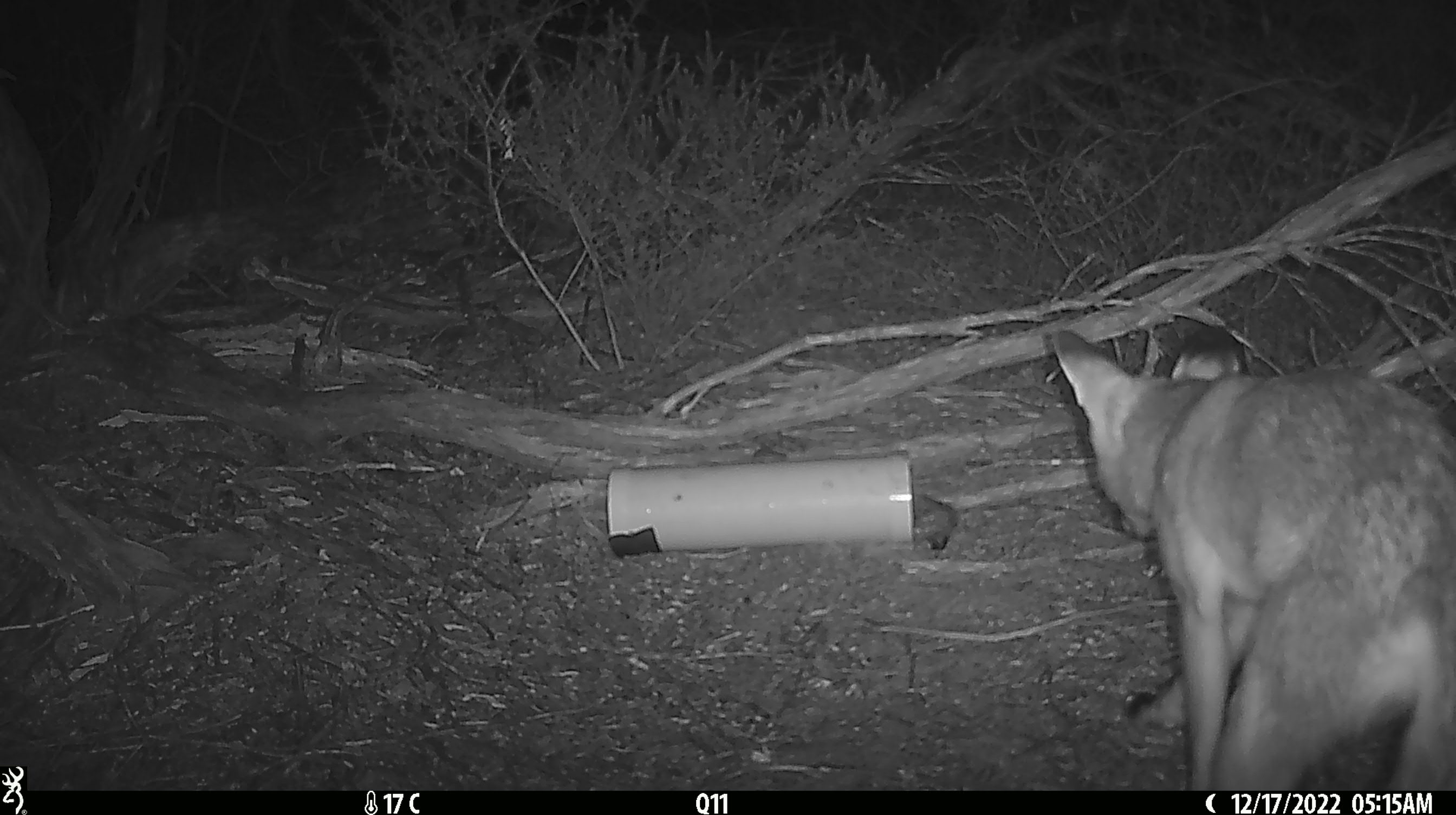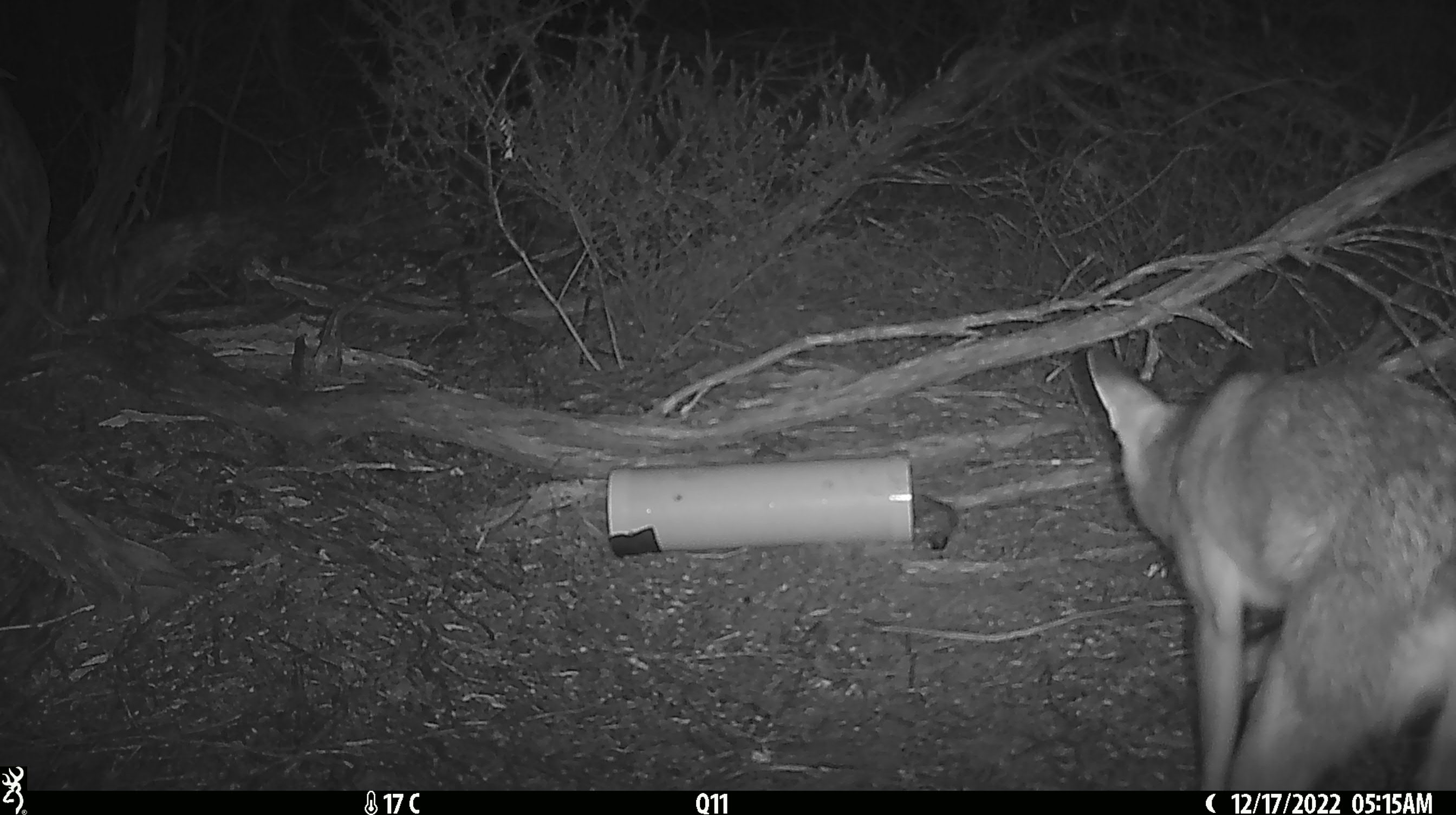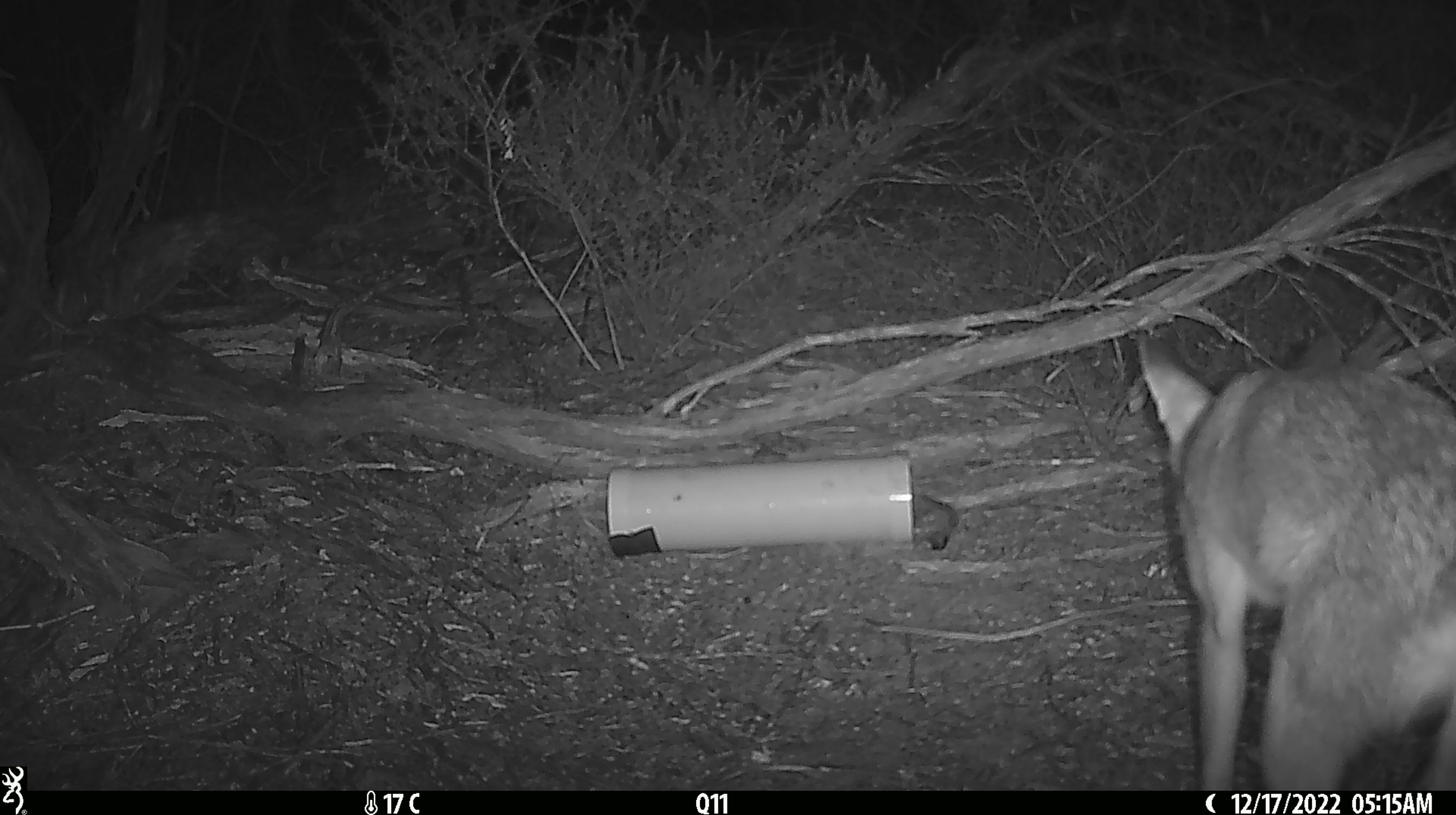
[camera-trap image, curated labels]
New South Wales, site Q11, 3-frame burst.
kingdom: Animalia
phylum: Chordata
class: Mammalia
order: Carnivora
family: Canidae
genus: Vulpes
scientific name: Vulpes vulpes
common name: red fox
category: fox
Fox (red fox) (Vulpes vulpes).